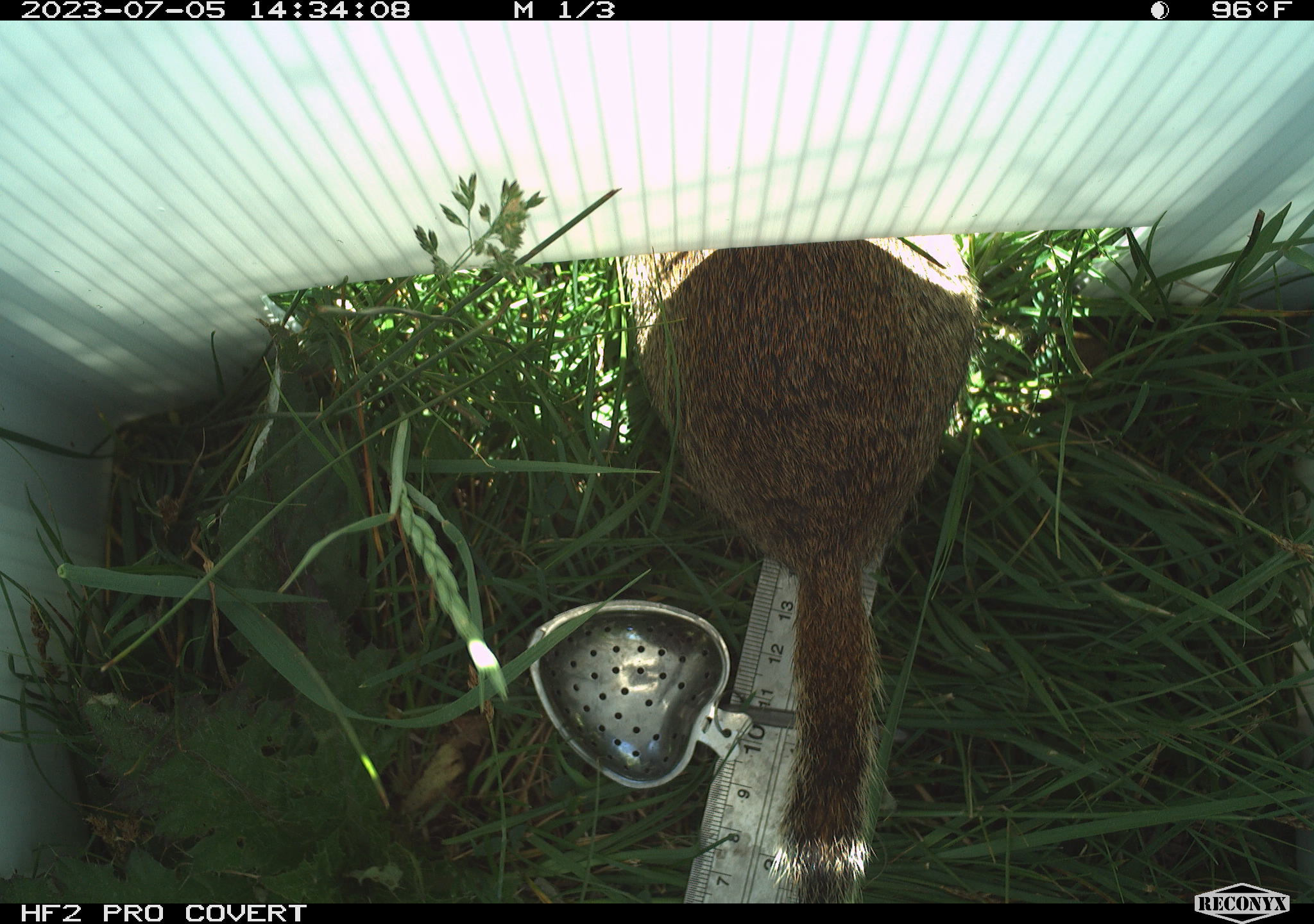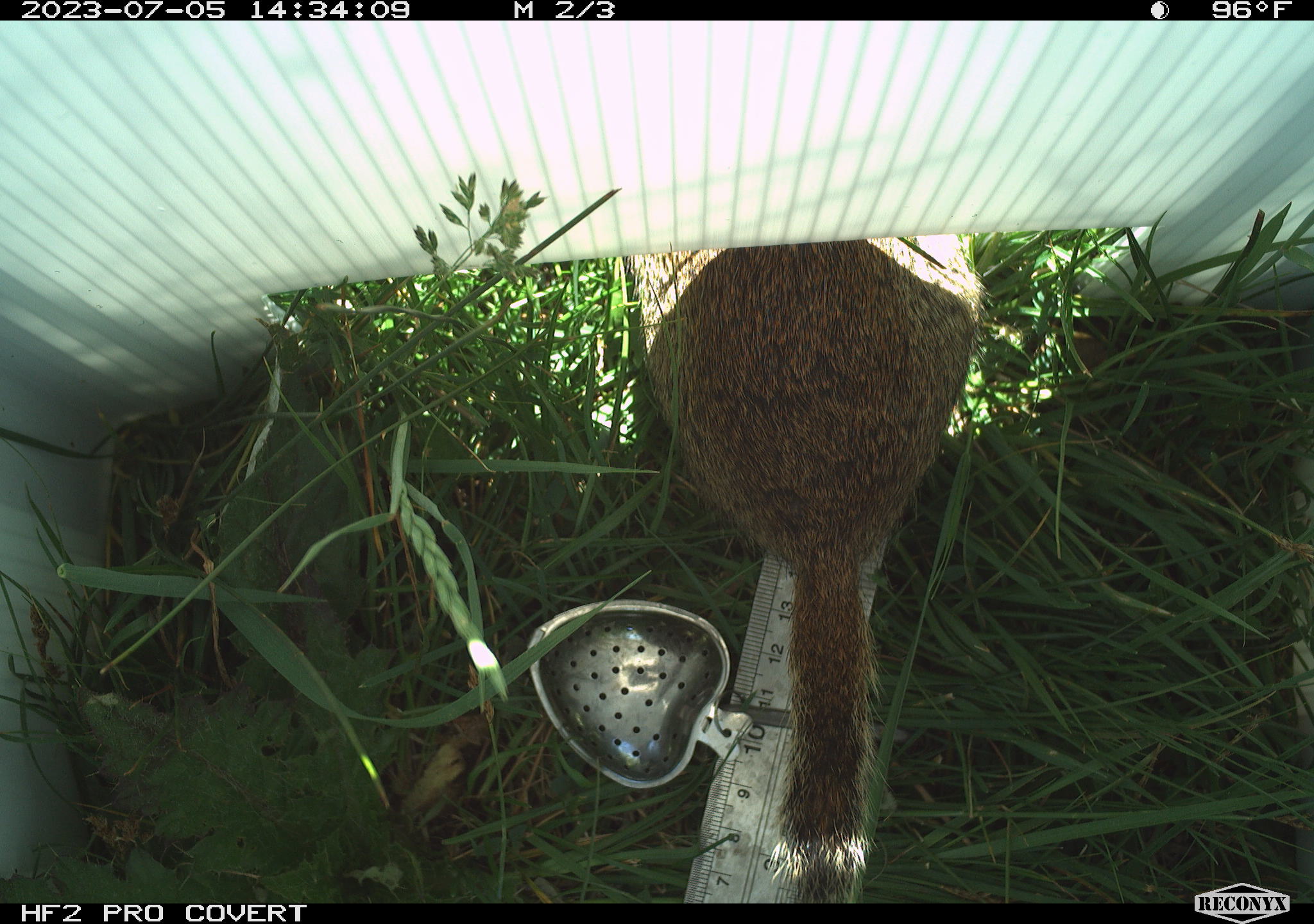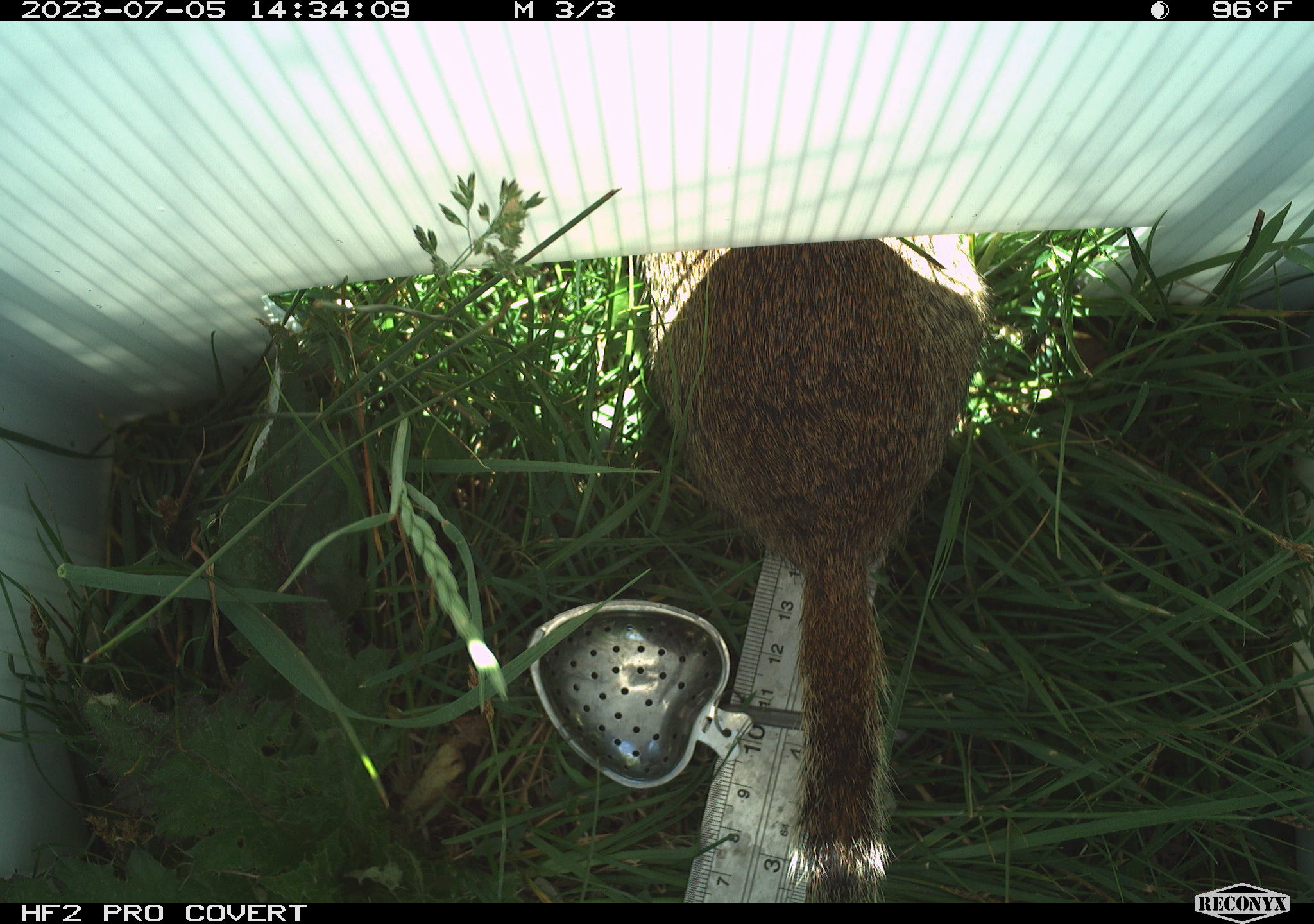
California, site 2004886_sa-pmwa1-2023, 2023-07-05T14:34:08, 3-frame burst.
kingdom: Animalia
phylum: Chordata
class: Mammalia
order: Rodentia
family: Sciuridae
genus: Urocitellus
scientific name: Urocitellus beldingi beldingi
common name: belding's ground squirrel